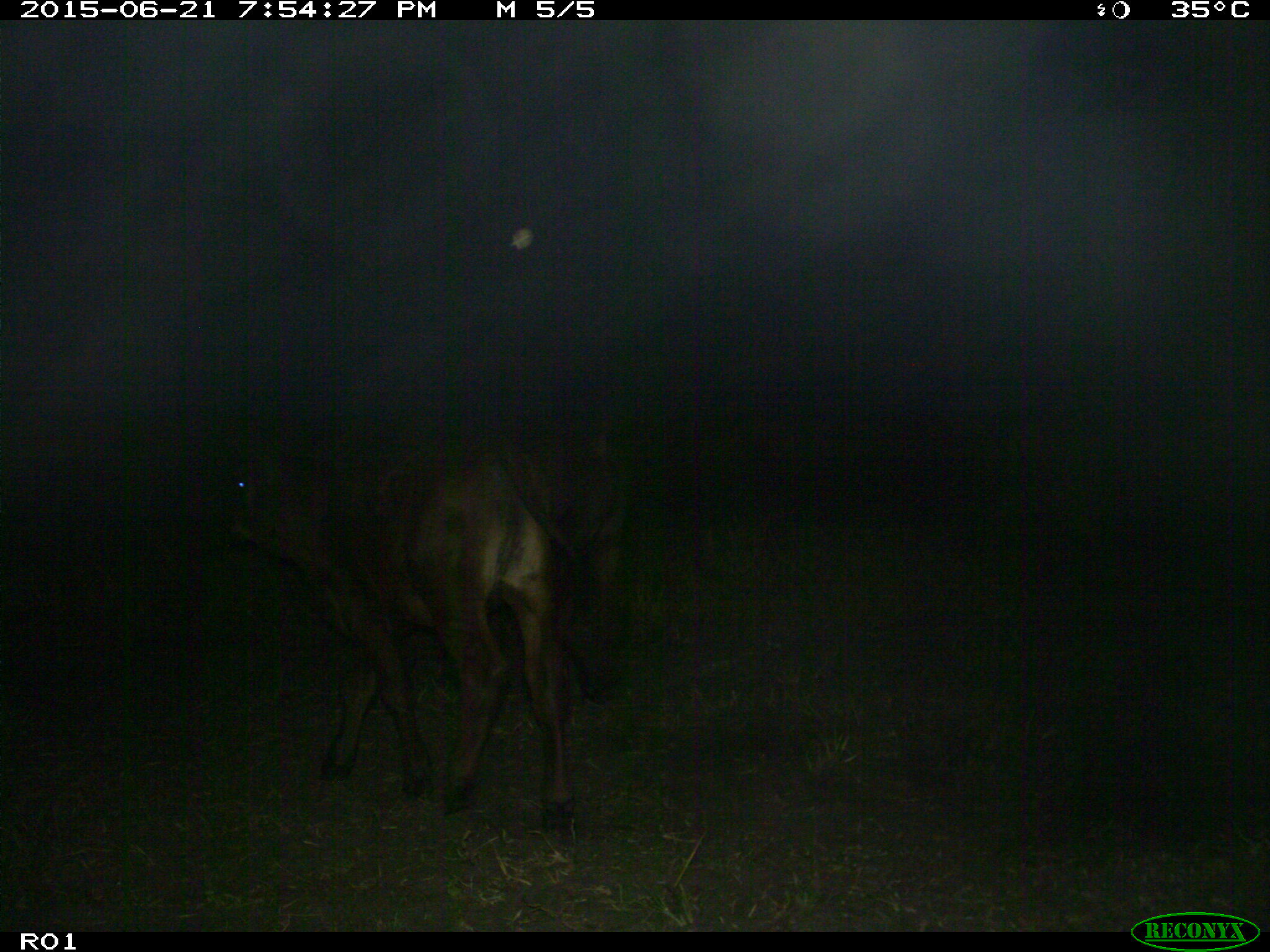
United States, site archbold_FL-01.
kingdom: Animalia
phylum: Chordata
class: Mammalia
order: Artiodactyla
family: Bovidae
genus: Bos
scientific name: Bos taurus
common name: domestic cow